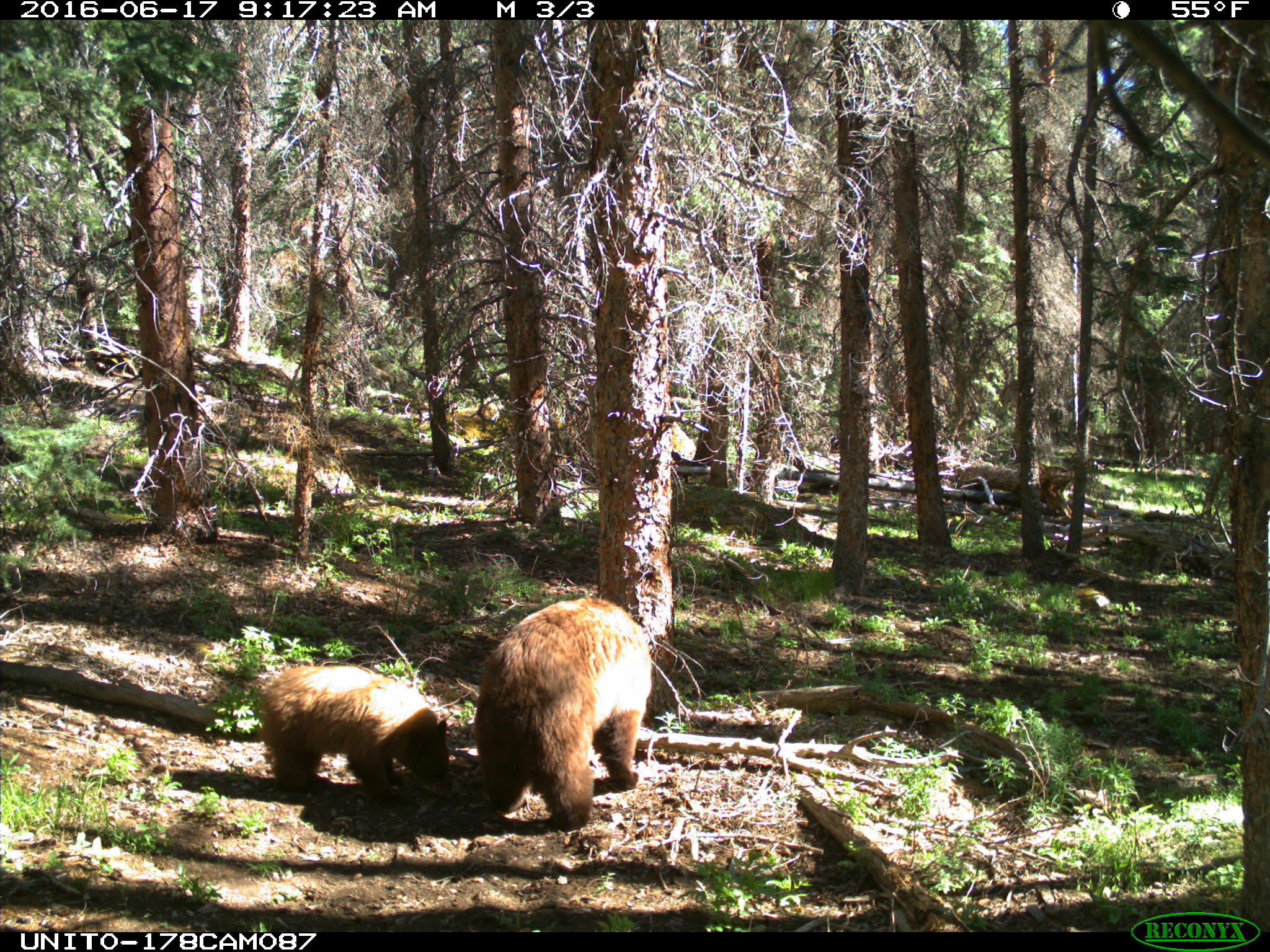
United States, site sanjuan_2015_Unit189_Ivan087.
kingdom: Animalia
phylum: Chordata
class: Mammalia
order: Carnivora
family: Ursidae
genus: Ursus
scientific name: Ursus americanus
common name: american black bear